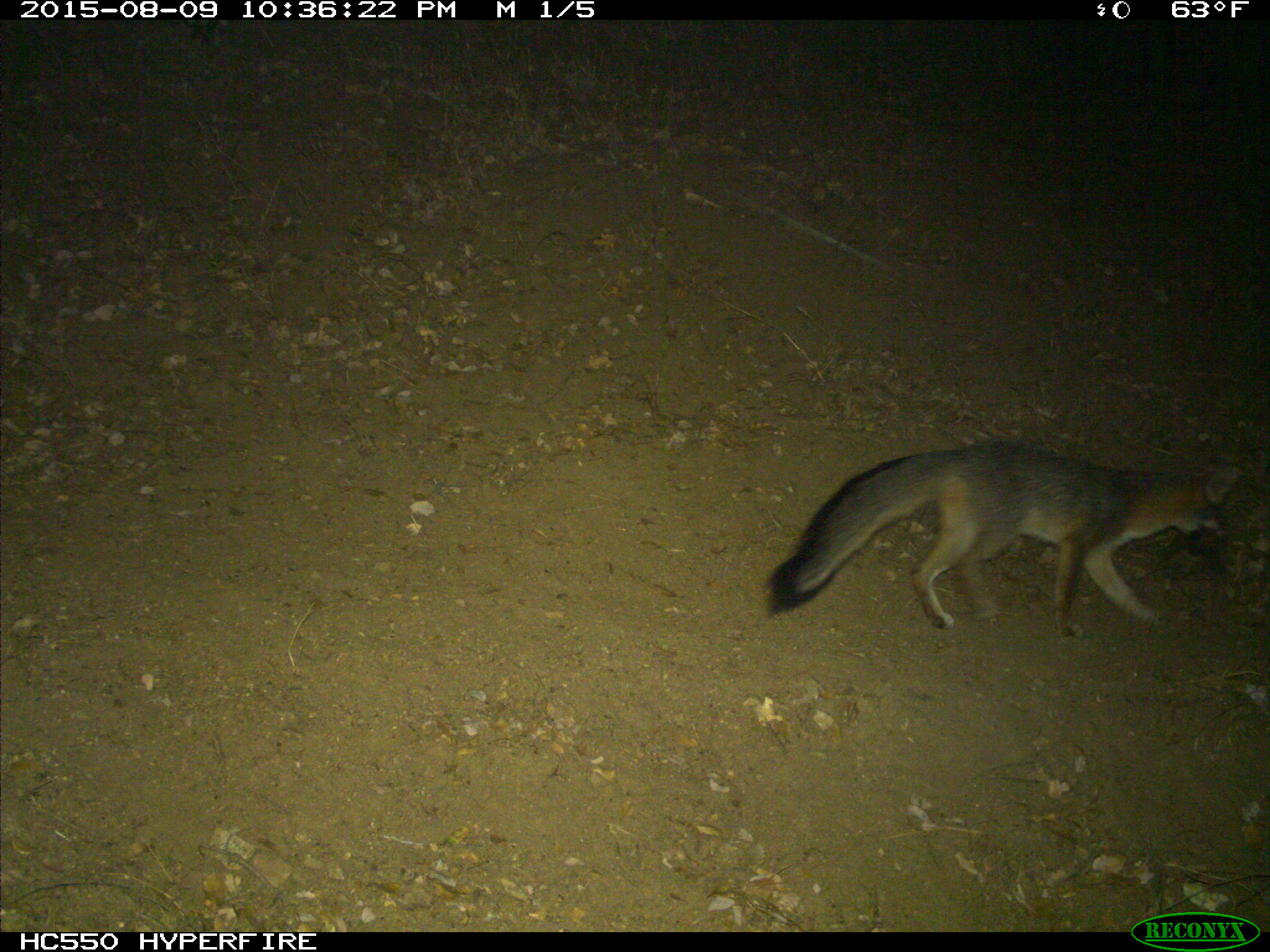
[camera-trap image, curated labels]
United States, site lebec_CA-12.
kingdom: Animalia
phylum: Chordata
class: Mammalia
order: Carnivora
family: Canidae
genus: Urocyon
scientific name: Urocyon cinereoargenteus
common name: gray fox